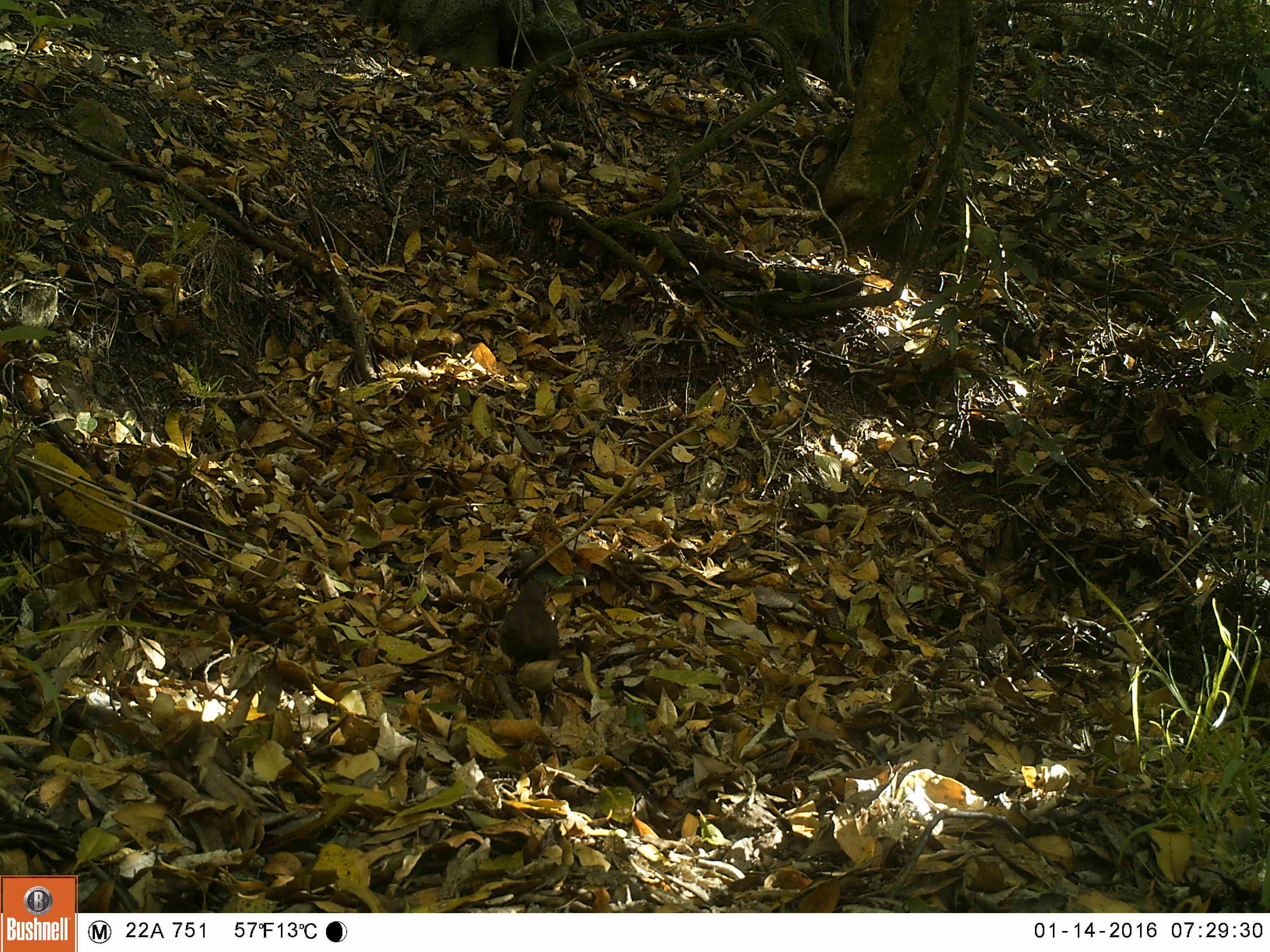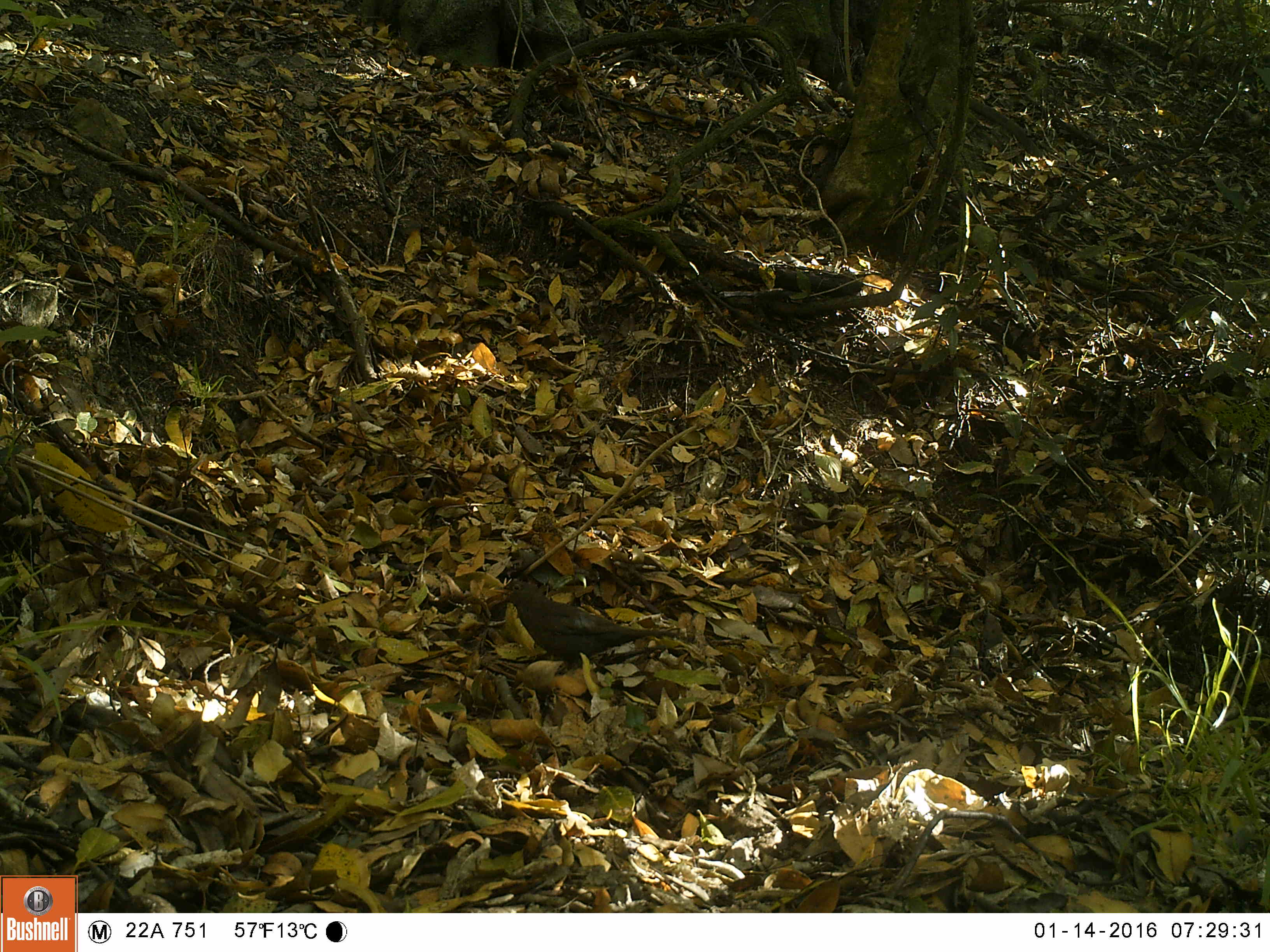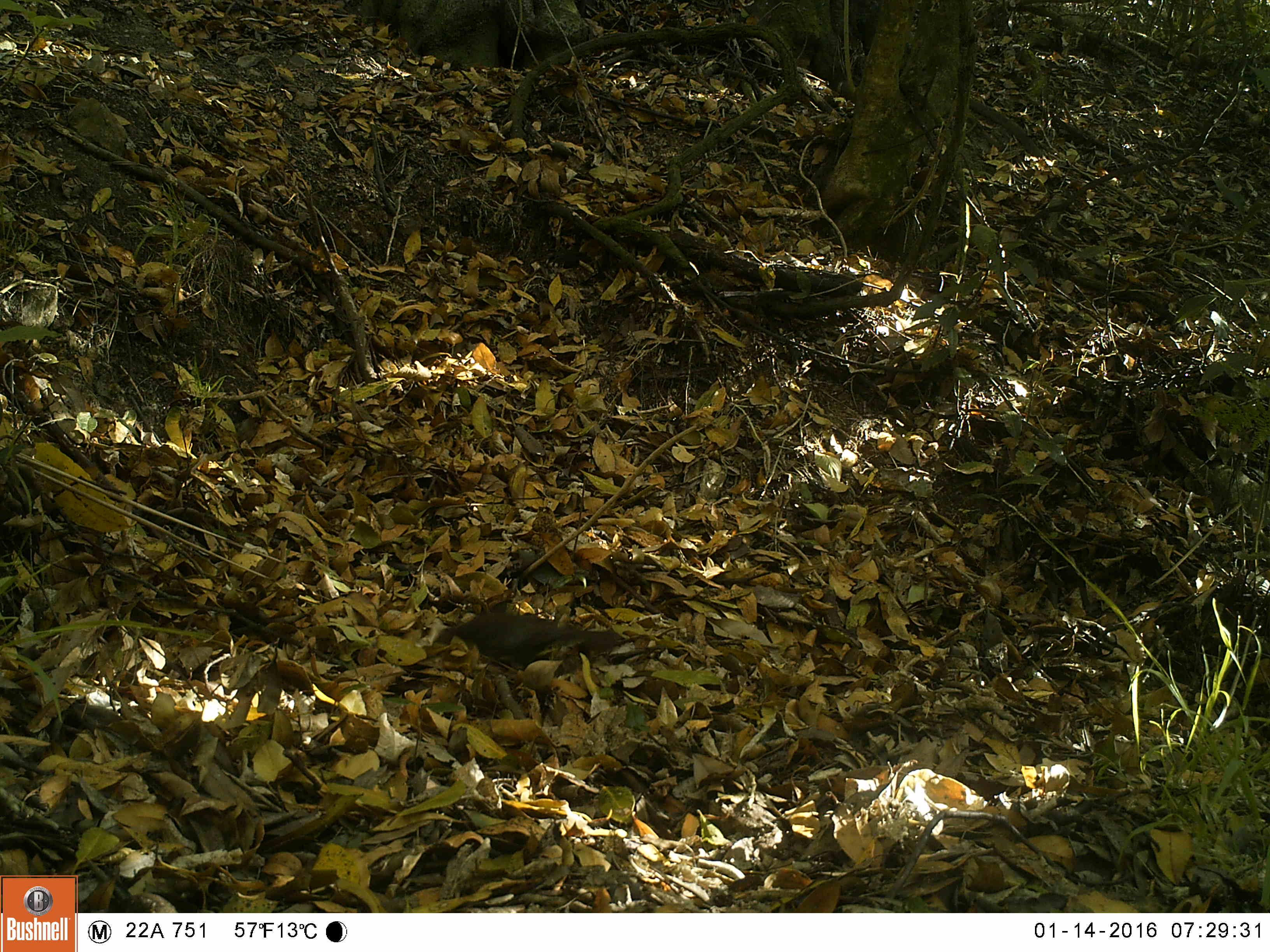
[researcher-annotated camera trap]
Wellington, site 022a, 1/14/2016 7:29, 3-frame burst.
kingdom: Animalia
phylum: Chordata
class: Aves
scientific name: Aves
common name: bird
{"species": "bird (Aves)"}